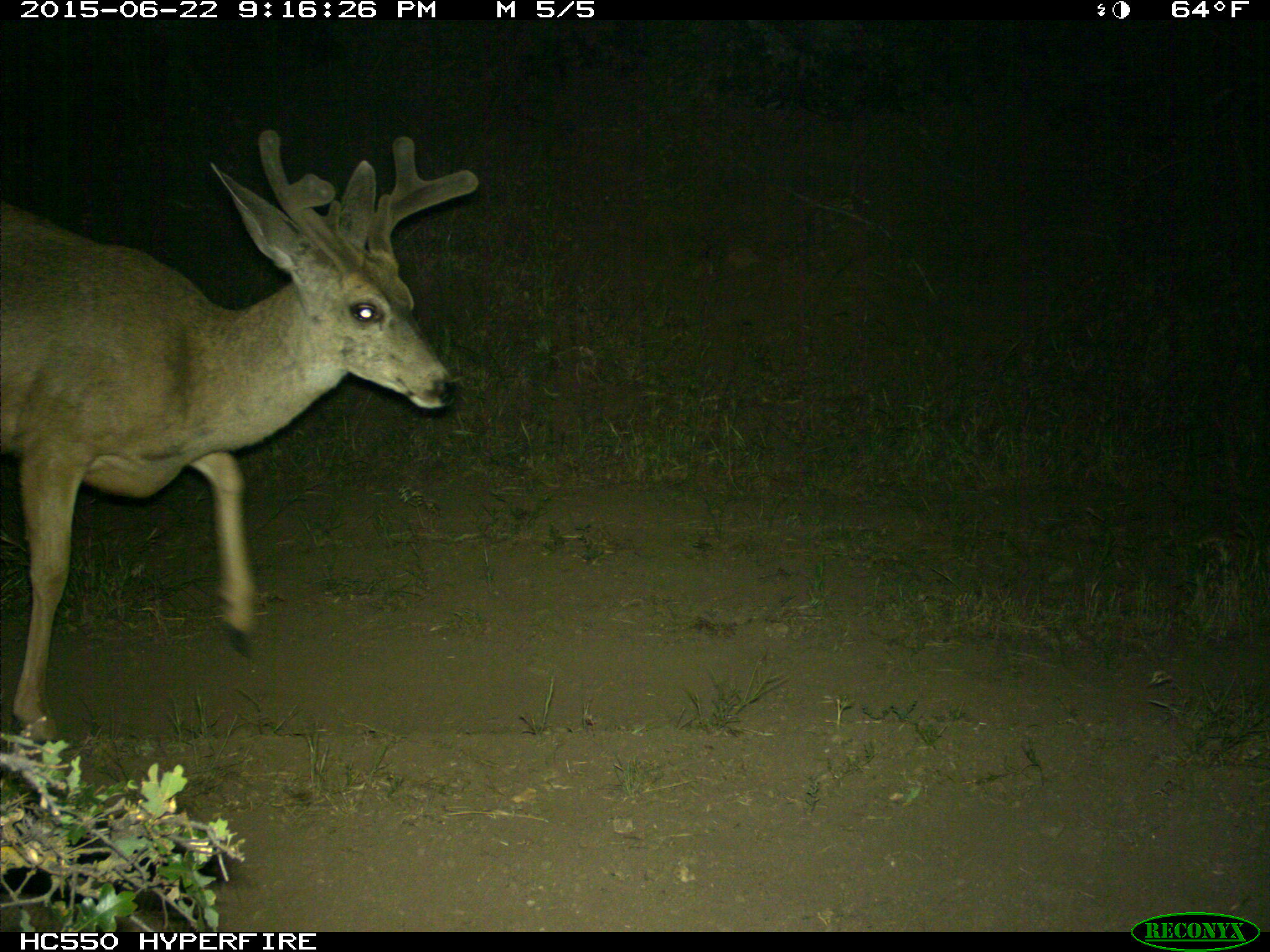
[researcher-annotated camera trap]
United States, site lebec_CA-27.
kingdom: Animalia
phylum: Chordata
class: Mammalia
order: Artiodactyla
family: Cervidae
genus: Odocoileus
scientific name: Odocoileus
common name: deer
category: unidentified deer